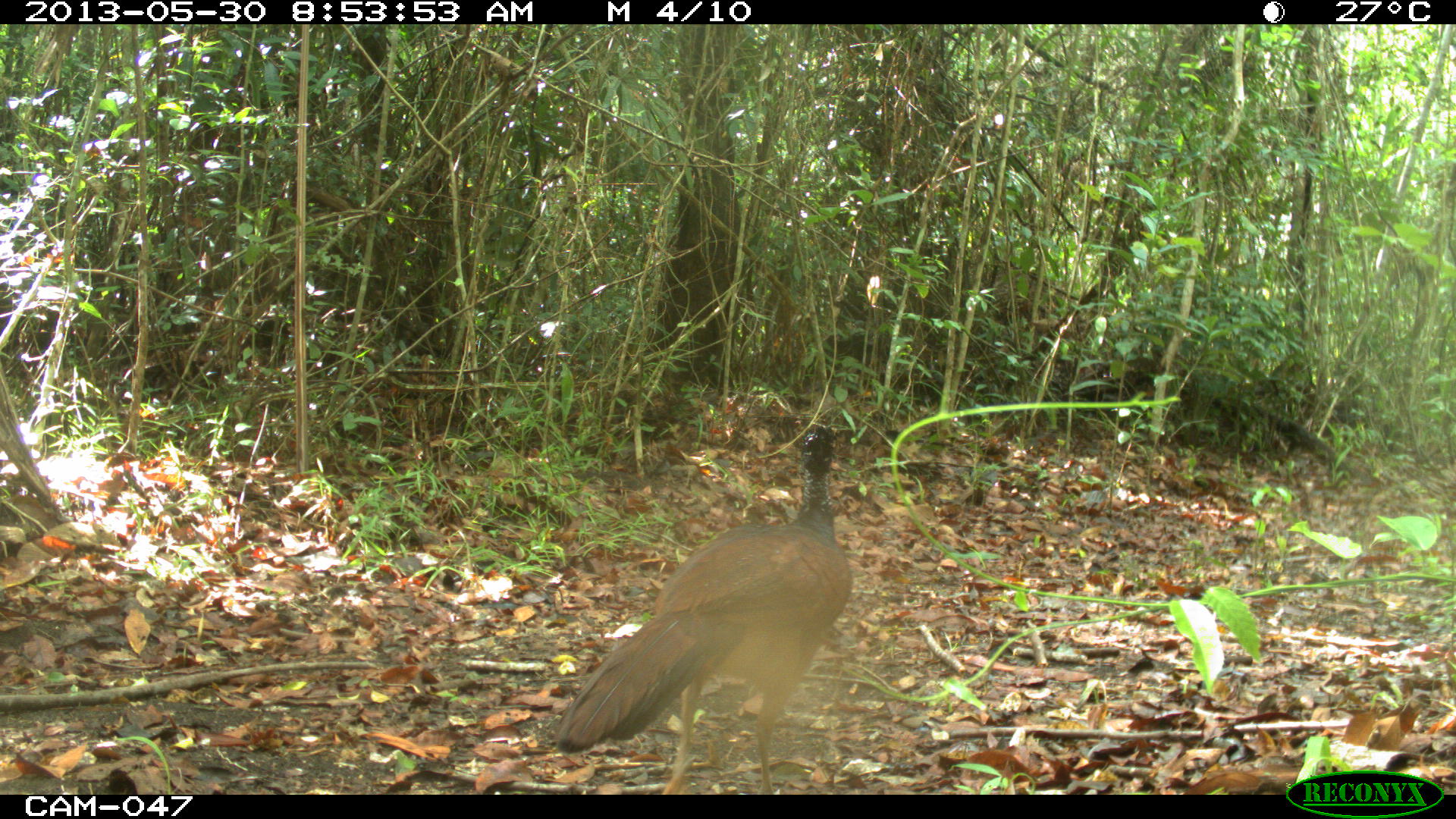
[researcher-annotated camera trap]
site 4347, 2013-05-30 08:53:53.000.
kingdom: Animalia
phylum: Chordata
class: Aves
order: Galliformes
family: Cracidae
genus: Crax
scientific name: Crax rubra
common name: great curassow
Crax rubra (great curassow), count 2.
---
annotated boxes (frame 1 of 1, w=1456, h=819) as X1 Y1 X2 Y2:
crax rubra: 555 424 854 794